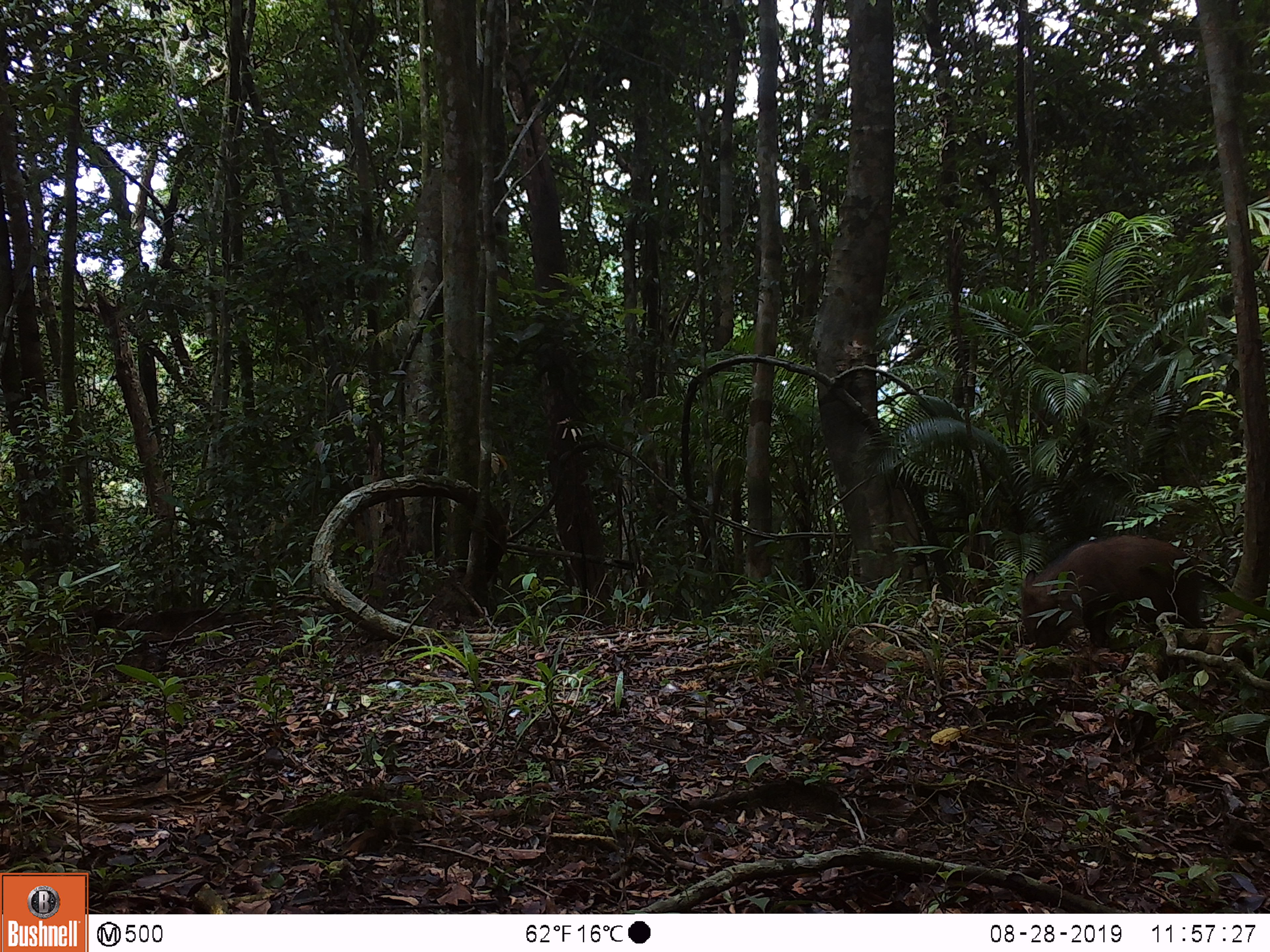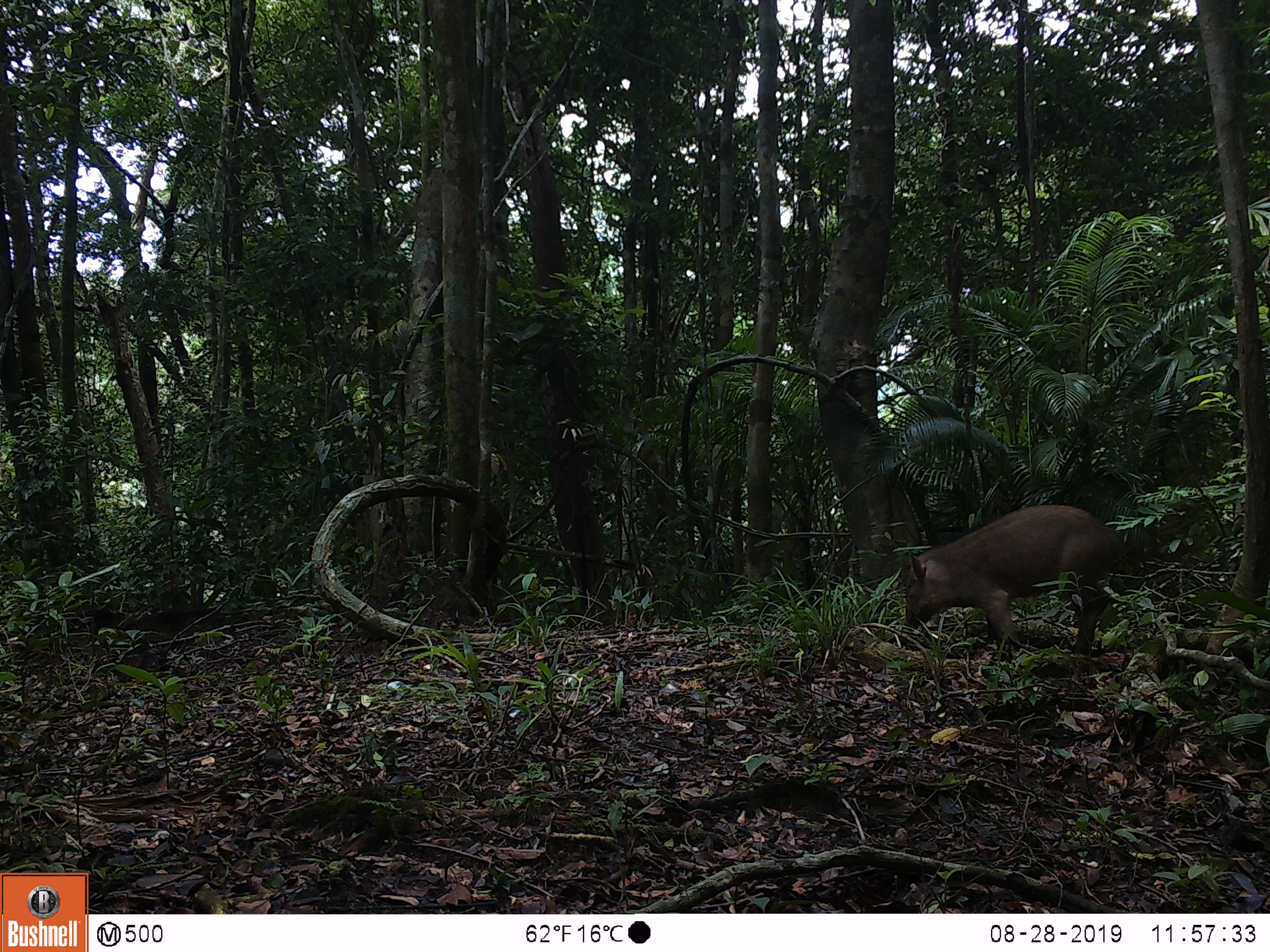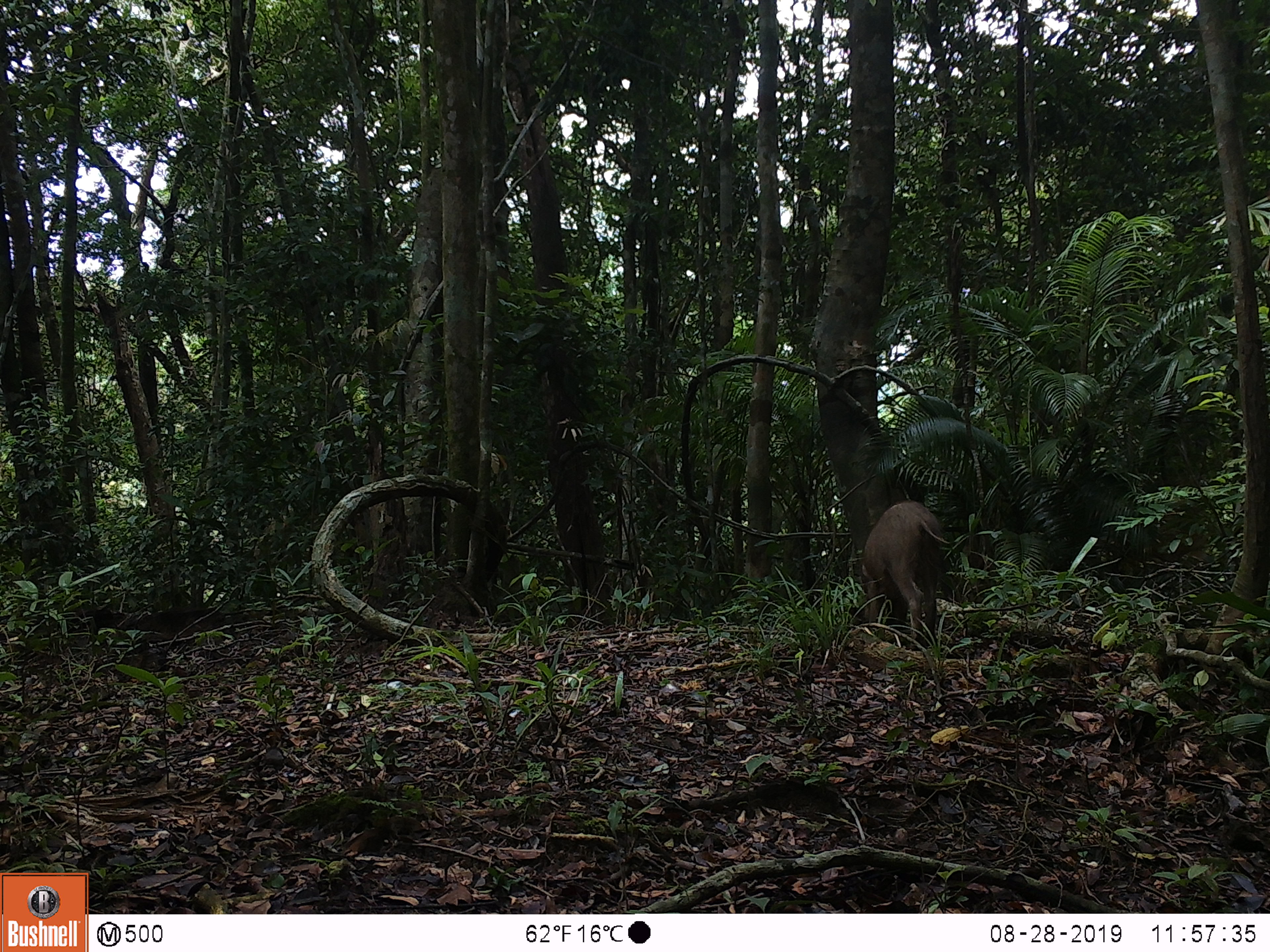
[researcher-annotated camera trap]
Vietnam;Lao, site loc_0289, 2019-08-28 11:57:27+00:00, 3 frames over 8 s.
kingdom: Animalia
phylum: Chordata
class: Mammalia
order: Artiodactyla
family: Suidae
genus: Sus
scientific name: Sus scrofa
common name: eurasian wild pig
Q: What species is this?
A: Eurasian wild pig (Sus scrofa).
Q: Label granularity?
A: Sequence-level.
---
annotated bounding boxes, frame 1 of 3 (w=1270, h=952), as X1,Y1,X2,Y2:
eurasian wild pig: 1020,534,1207,651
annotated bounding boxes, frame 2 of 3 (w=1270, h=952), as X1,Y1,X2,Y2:
eurasian wild pig: 902,504,1121,653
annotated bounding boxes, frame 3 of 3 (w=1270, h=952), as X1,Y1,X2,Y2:
eurasian wild pig: 848,500,950,651